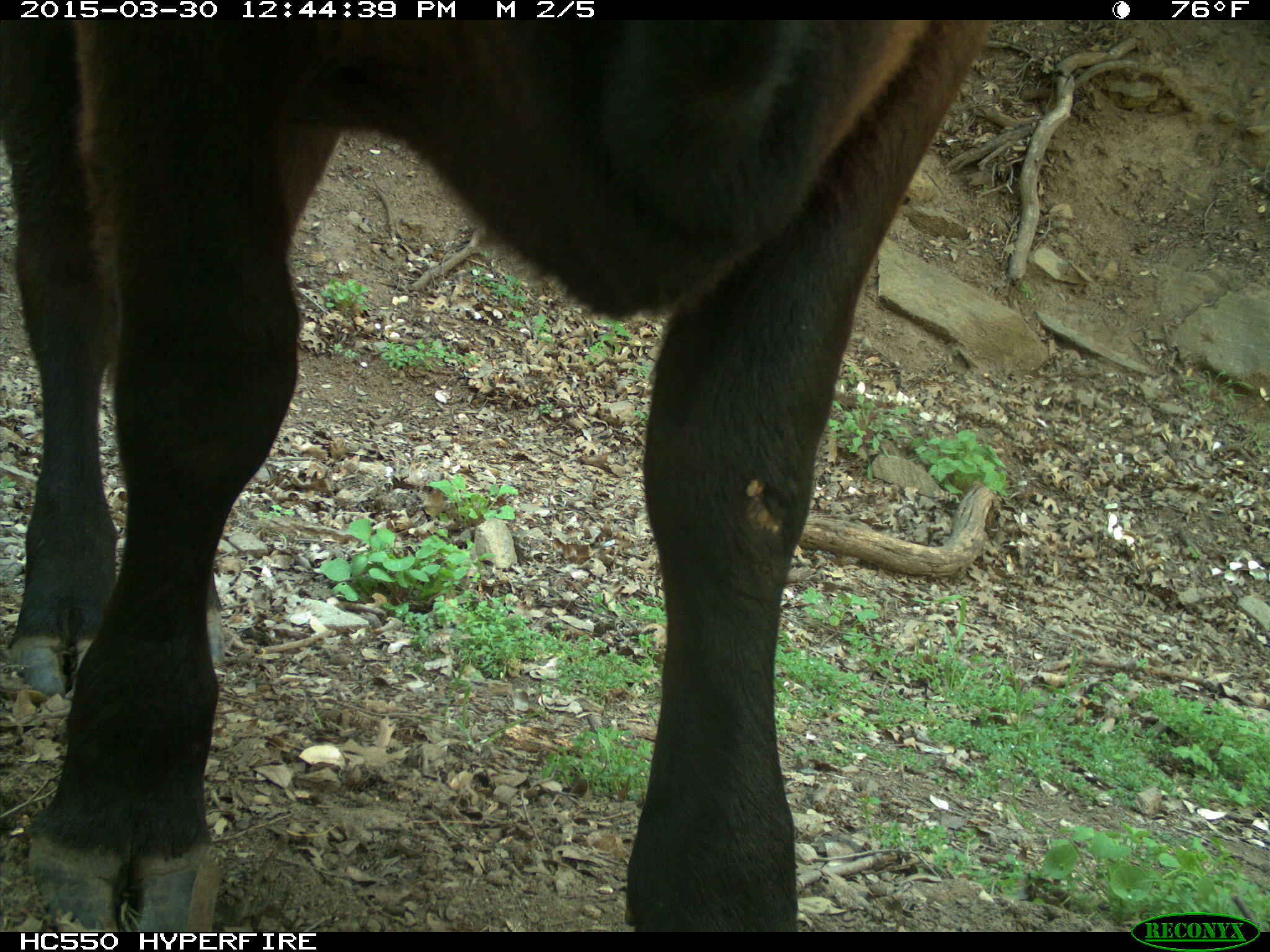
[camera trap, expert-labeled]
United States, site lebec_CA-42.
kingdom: Animalia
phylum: Chordata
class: Mammalia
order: Artiodactyla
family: Bovidae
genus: Bos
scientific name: Bos taurus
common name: domestic cow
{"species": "Bos taurus (domestic cow)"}